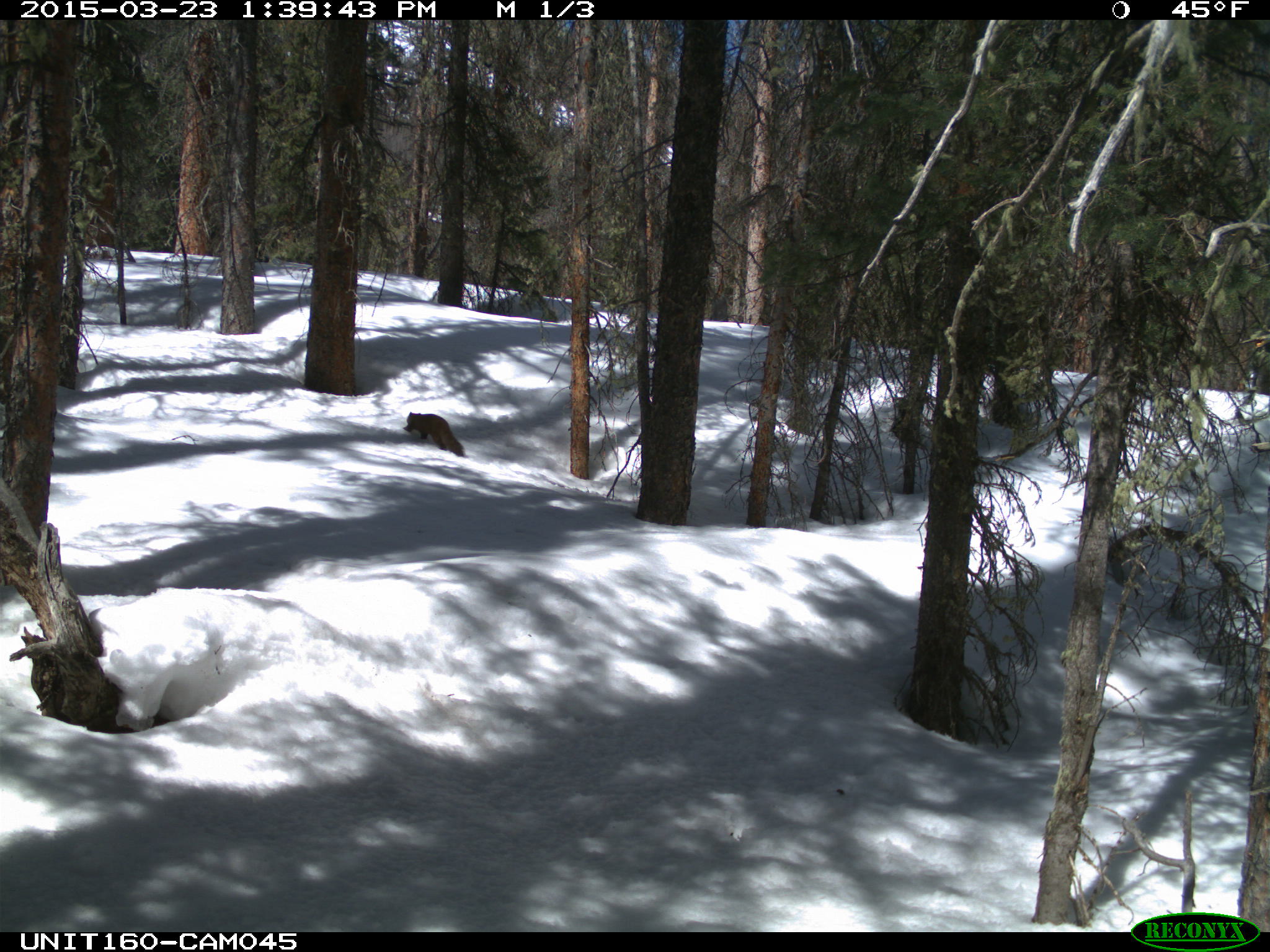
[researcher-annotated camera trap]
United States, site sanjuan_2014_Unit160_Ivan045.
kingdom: Animalia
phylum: Chordata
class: Mammalia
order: Carnivora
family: Mustelidae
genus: Martes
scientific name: Martes americana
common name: american marten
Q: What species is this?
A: Martes americana (american marten).